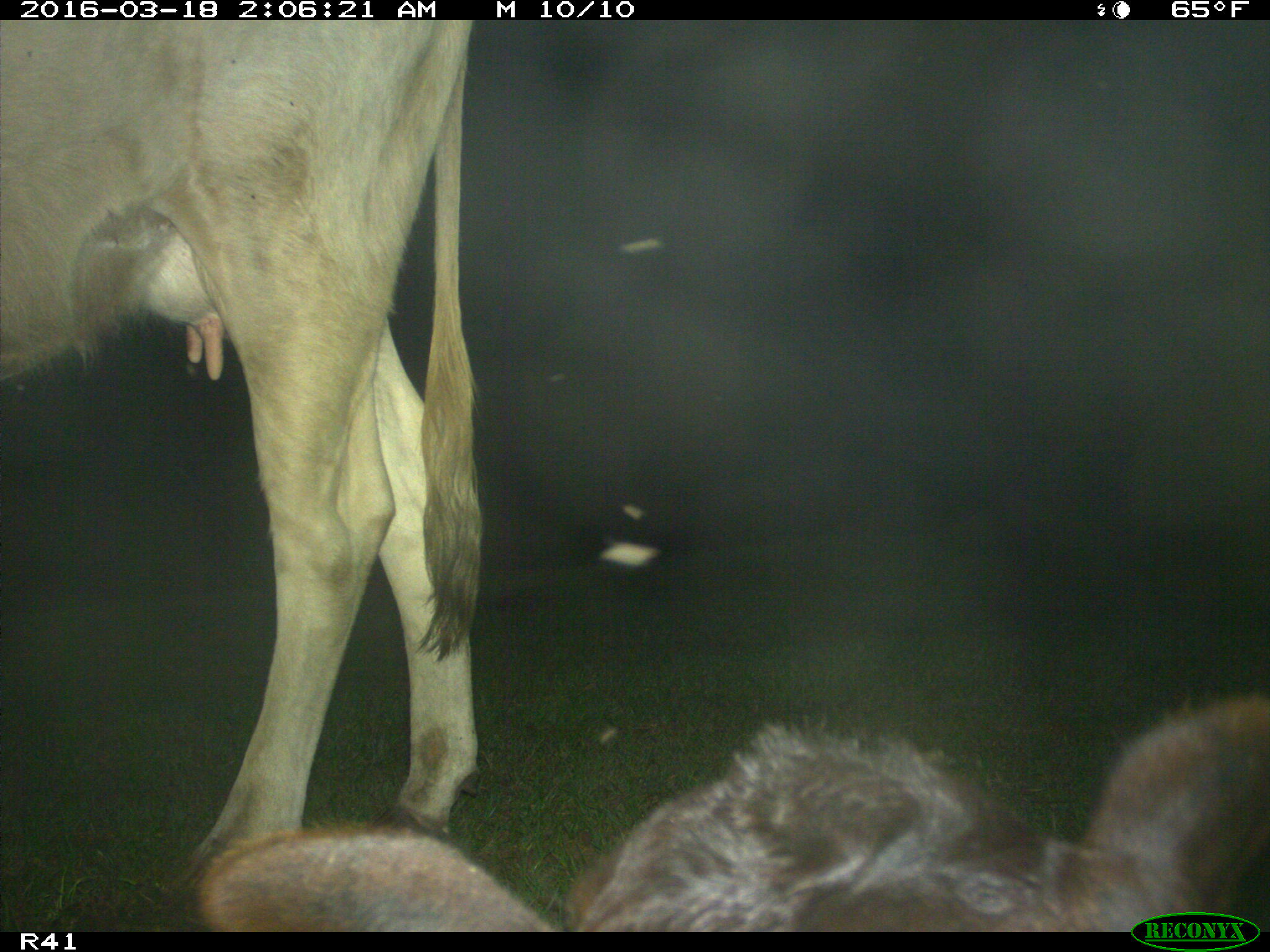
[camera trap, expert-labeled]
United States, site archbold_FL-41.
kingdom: Animalia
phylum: Chordata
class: Mammalia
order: Artiodactyla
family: Bovidae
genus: Bos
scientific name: Bos taurus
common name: domestic cow